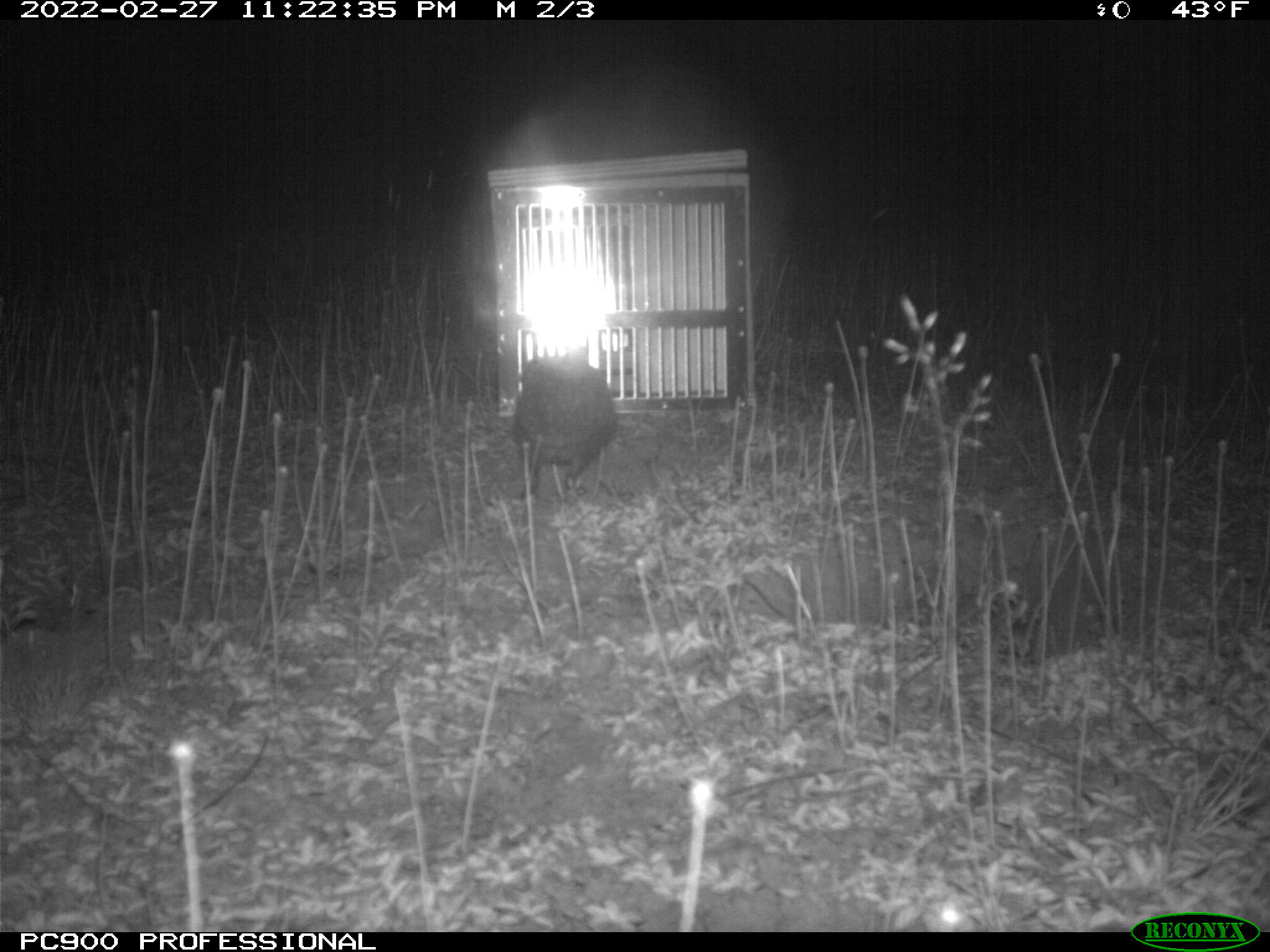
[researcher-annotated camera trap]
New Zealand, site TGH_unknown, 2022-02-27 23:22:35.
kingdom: Animalia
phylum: Chordata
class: Mammalia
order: Eulipotyphla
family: Erinaceidae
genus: Erinaceus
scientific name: Erinaceus europaeus europaeus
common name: european hedgehog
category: hedgehog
Hedgehog (european hedgehog) (Erinaceus europaeus europaeus).